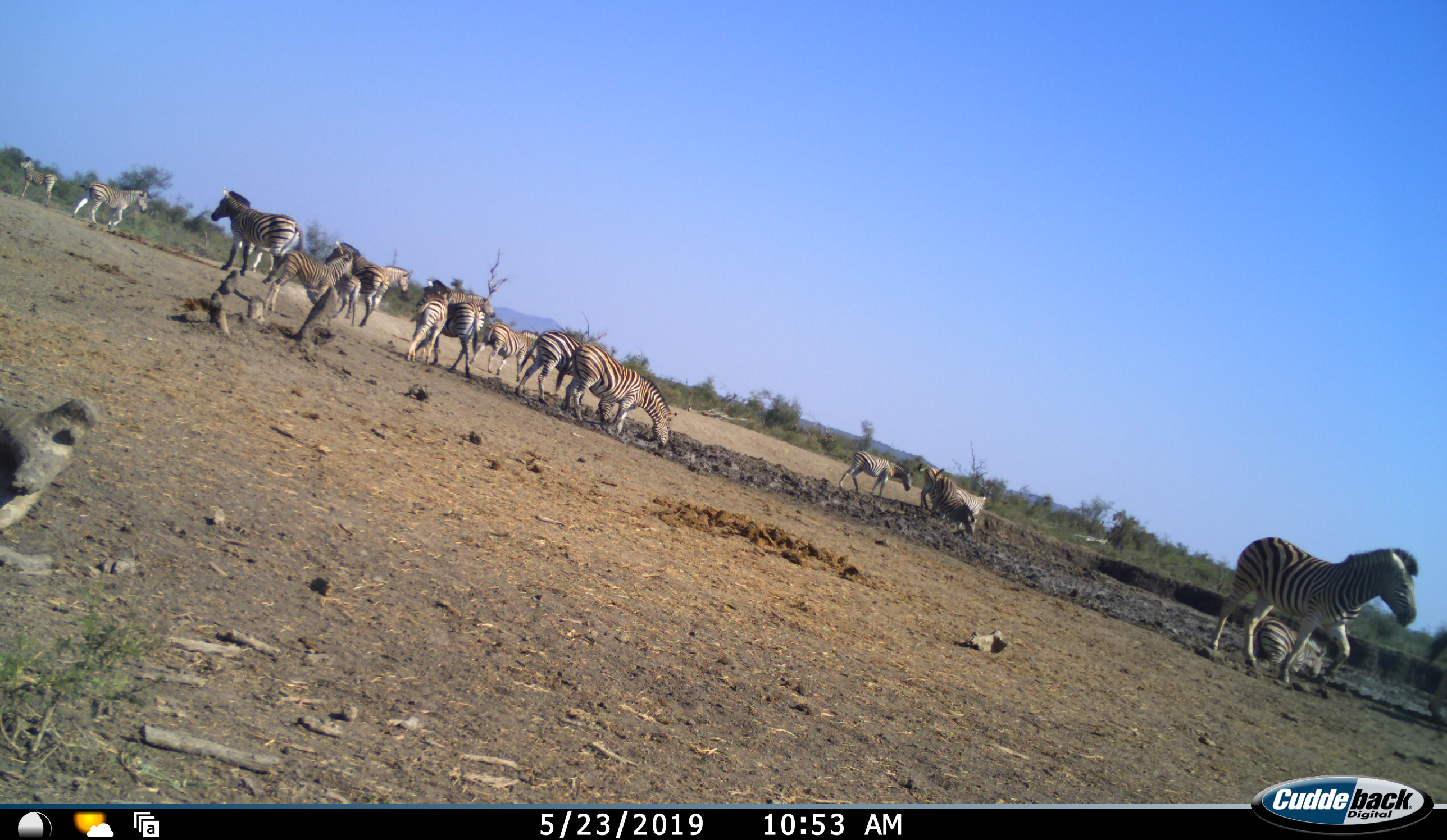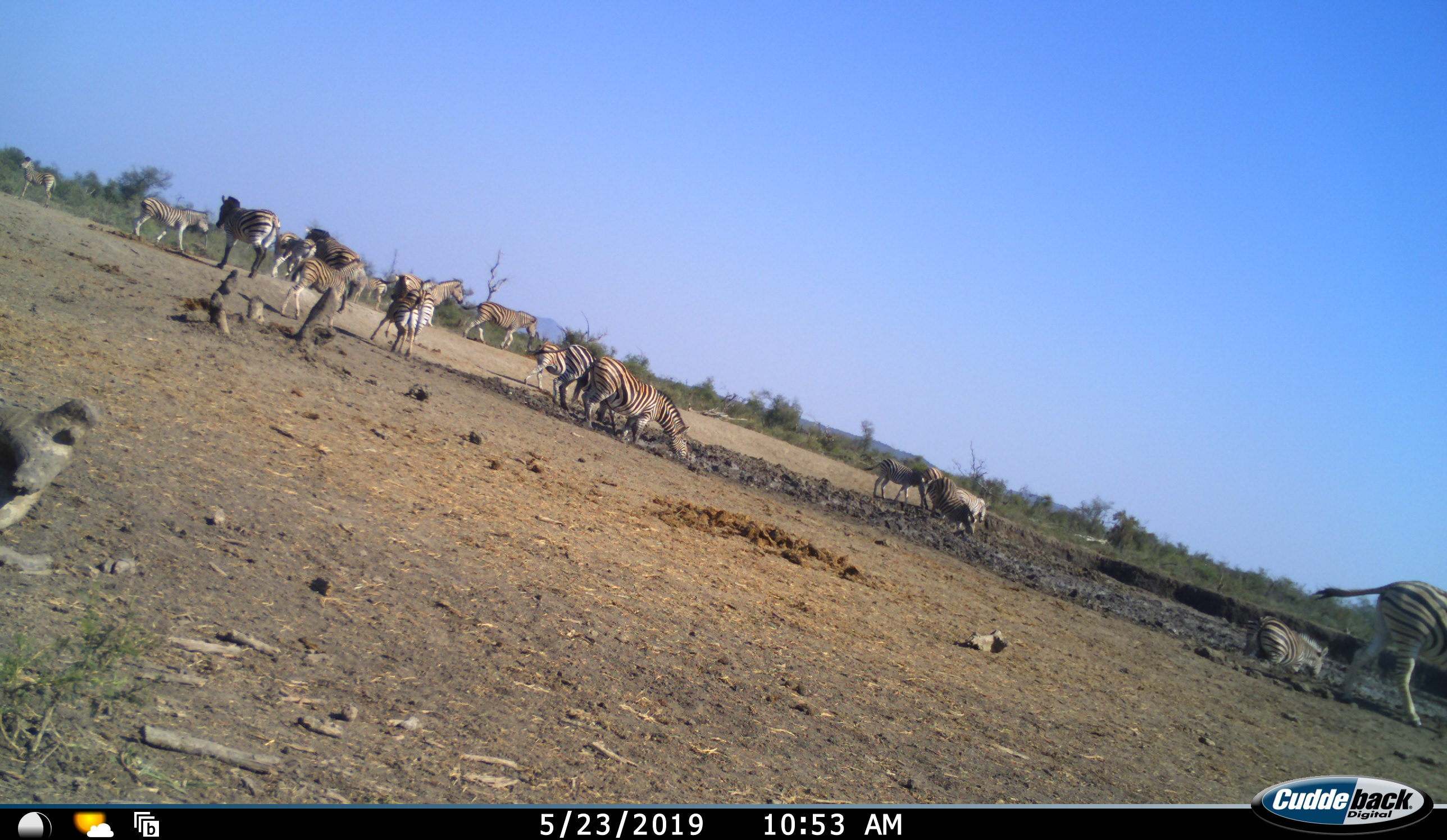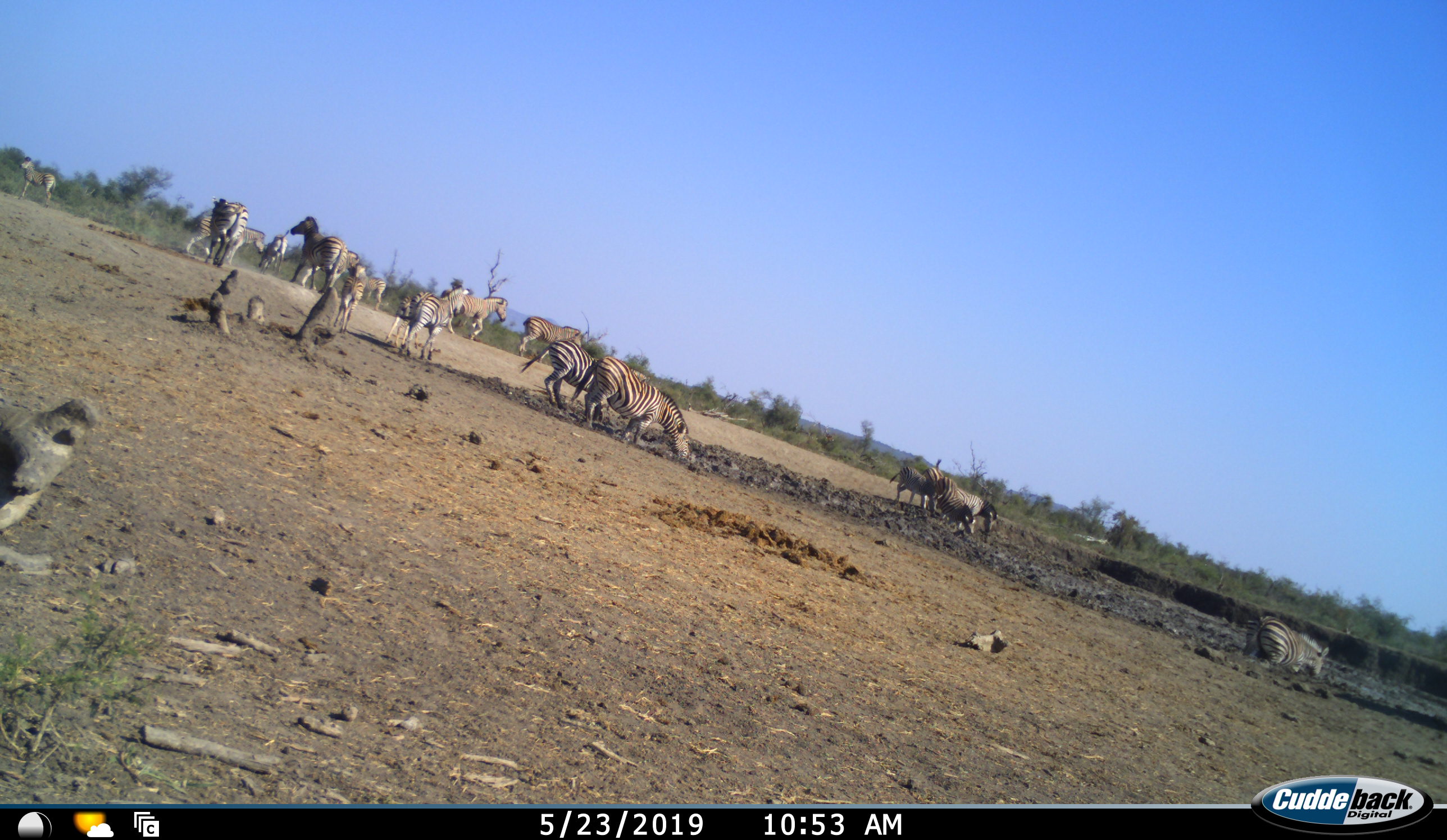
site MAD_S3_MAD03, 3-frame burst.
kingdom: Animalia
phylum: Chordata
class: Mammalia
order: Perissodactyla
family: Equidae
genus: Equus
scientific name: Equus quagga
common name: plains zebra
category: zebraplains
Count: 11-50.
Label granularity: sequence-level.